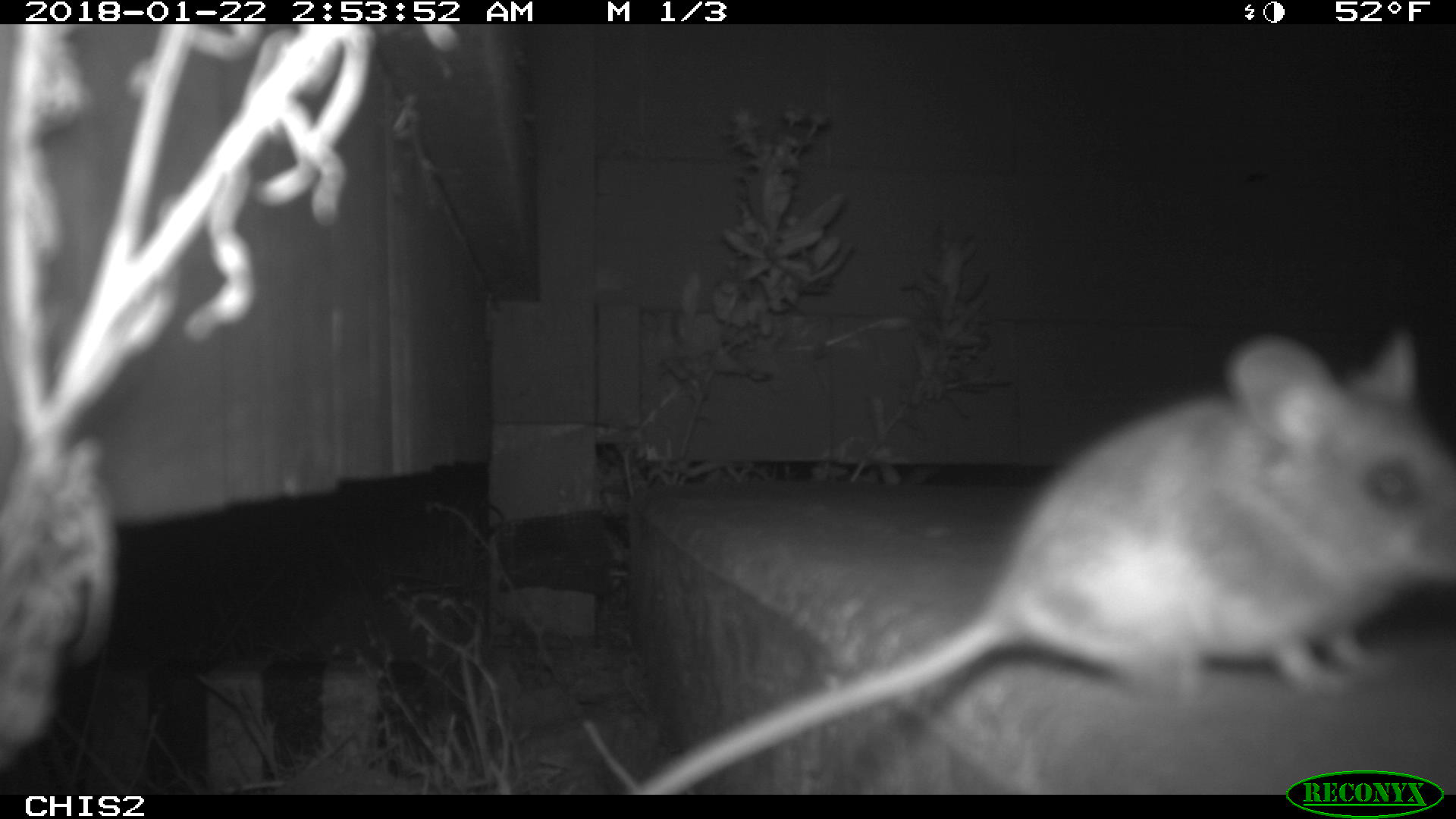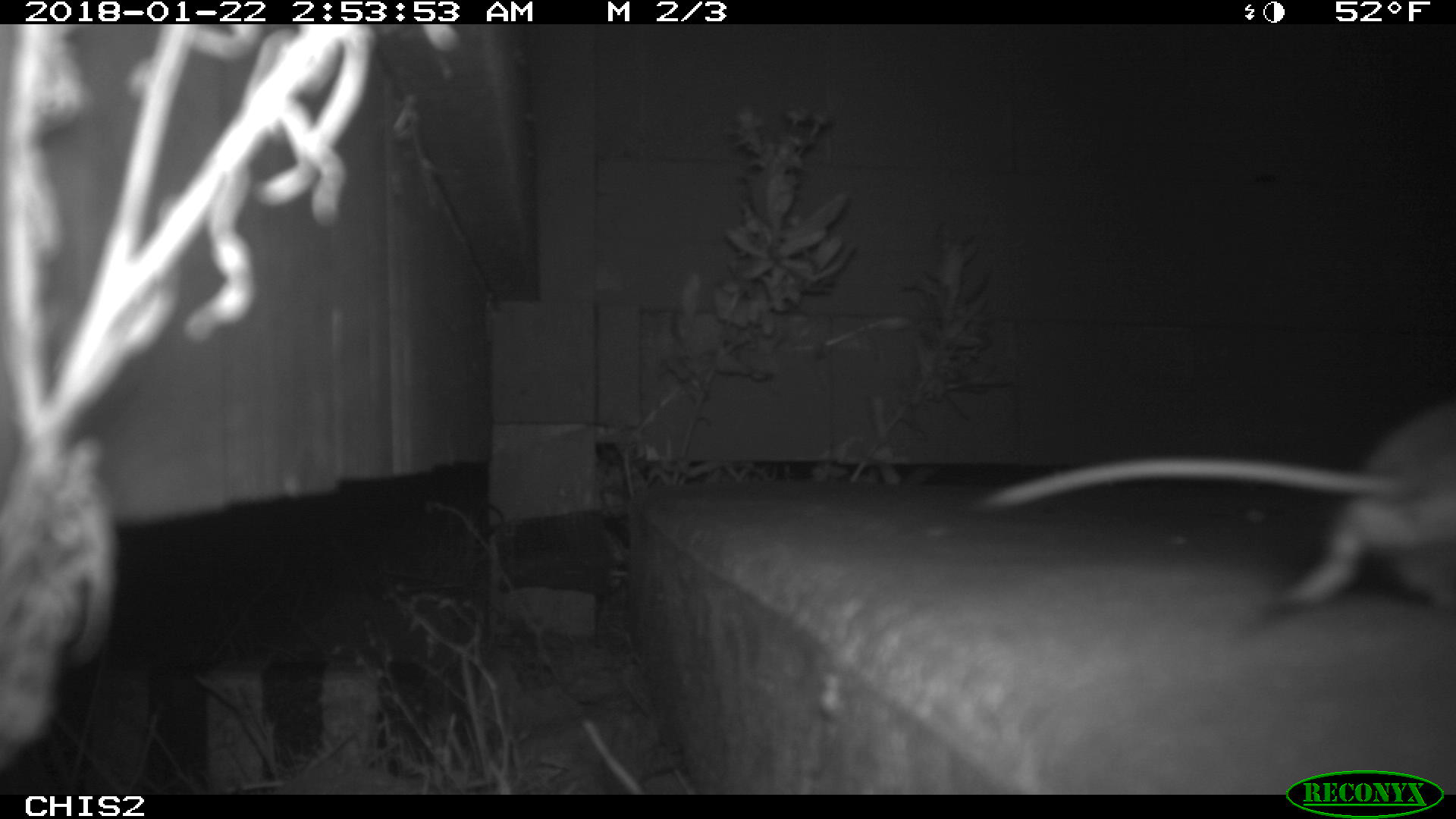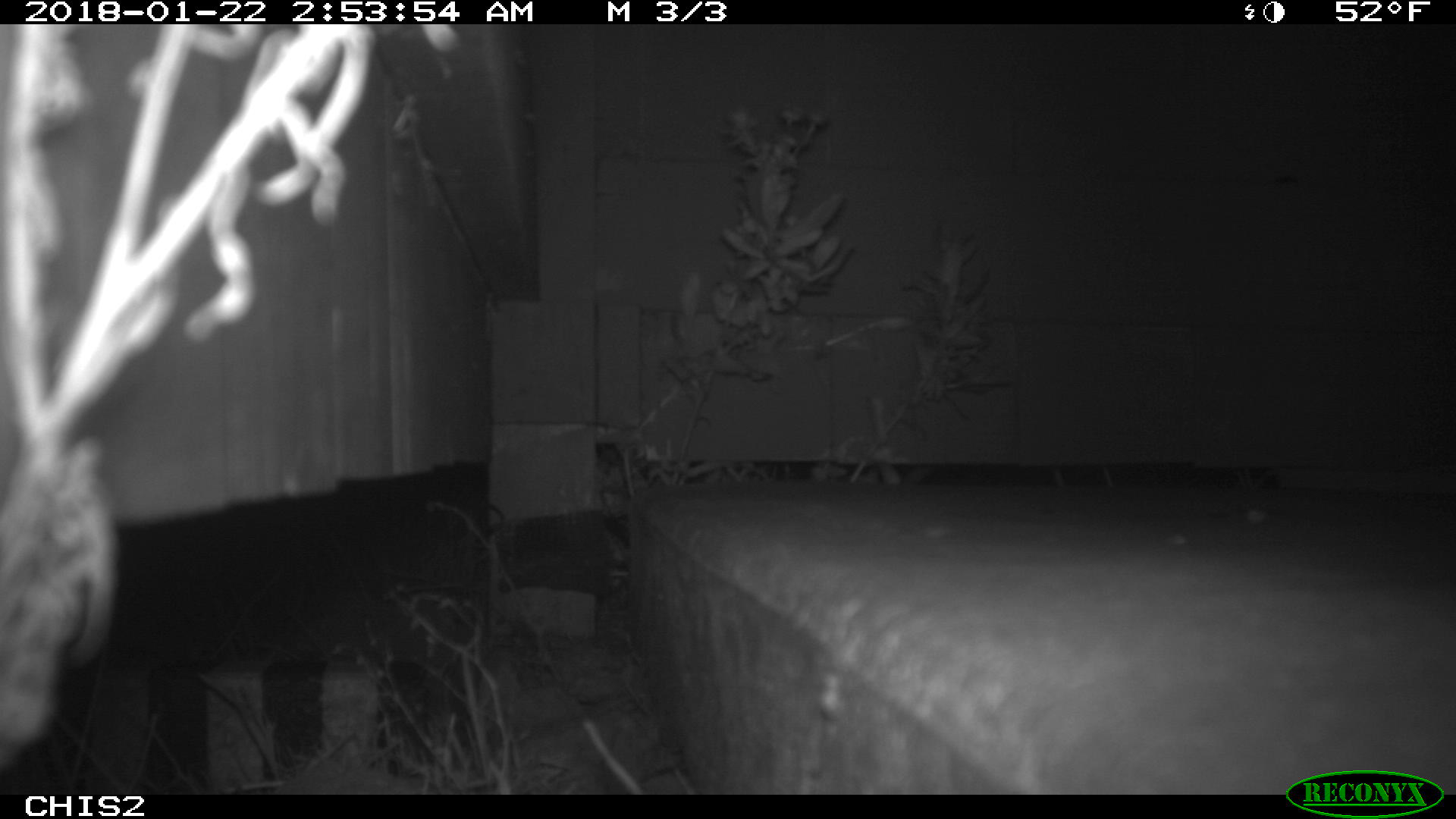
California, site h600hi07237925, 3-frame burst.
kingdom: Animalia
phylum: Chordata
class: Mammalia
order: Rodentia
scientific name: Rodentia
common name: rodent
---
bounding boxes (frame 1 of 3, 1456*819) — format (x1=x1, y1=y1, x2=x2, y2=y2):
rodent: (x1=629, y1=330, x2=1455, y2=793)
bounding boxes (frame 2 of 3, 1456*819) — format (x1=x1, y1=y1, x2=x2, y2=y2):
rodent: (x1=966, y1=396, x2=1455, y2=620)